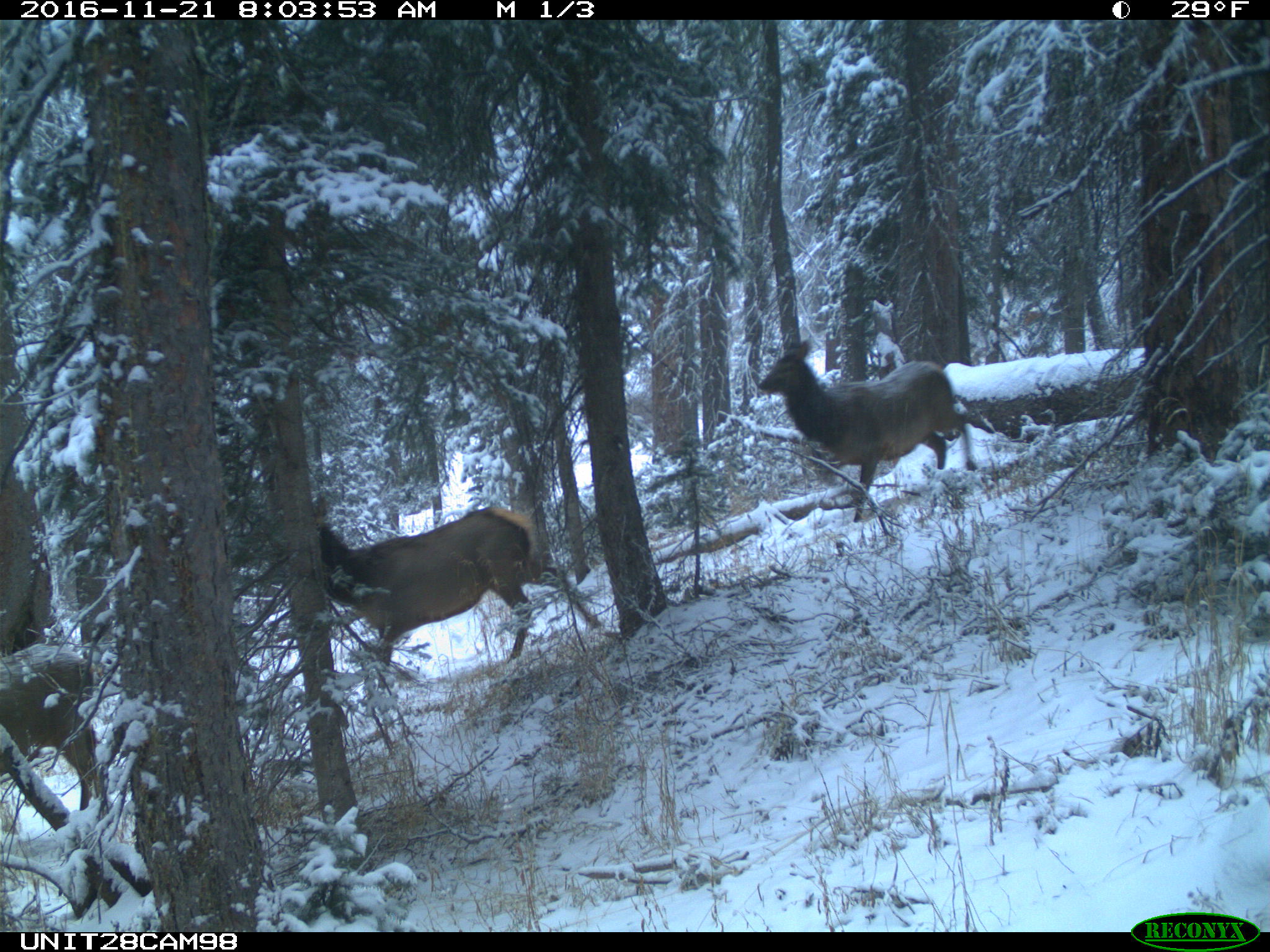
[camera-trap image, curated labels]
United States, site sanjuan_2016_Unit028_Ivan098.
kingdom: Animalia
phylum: Chordata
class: Mammalia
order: Artiodactyla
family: Cervidae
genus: Cervus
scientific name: Cervus elaphus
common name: red deer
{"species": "Cervus elaphus (red deer)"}